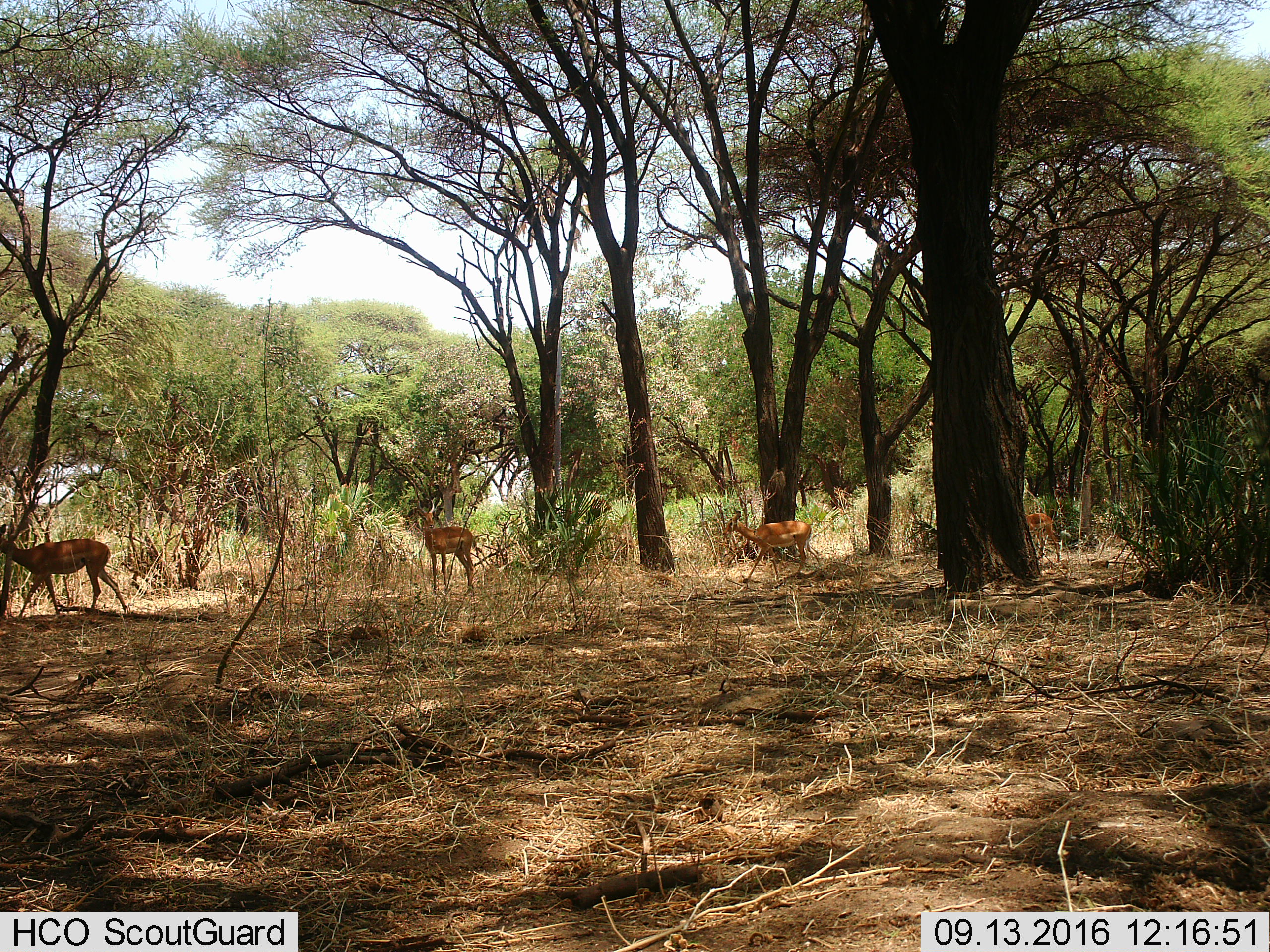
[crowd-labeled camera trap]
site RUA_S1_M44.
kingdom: Animalia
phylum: Chordata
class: Mammalia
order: Artiodactyla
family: Bovidae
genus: Aepyceros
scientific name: Aepyceros melampus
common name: impala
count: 4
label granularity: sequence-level